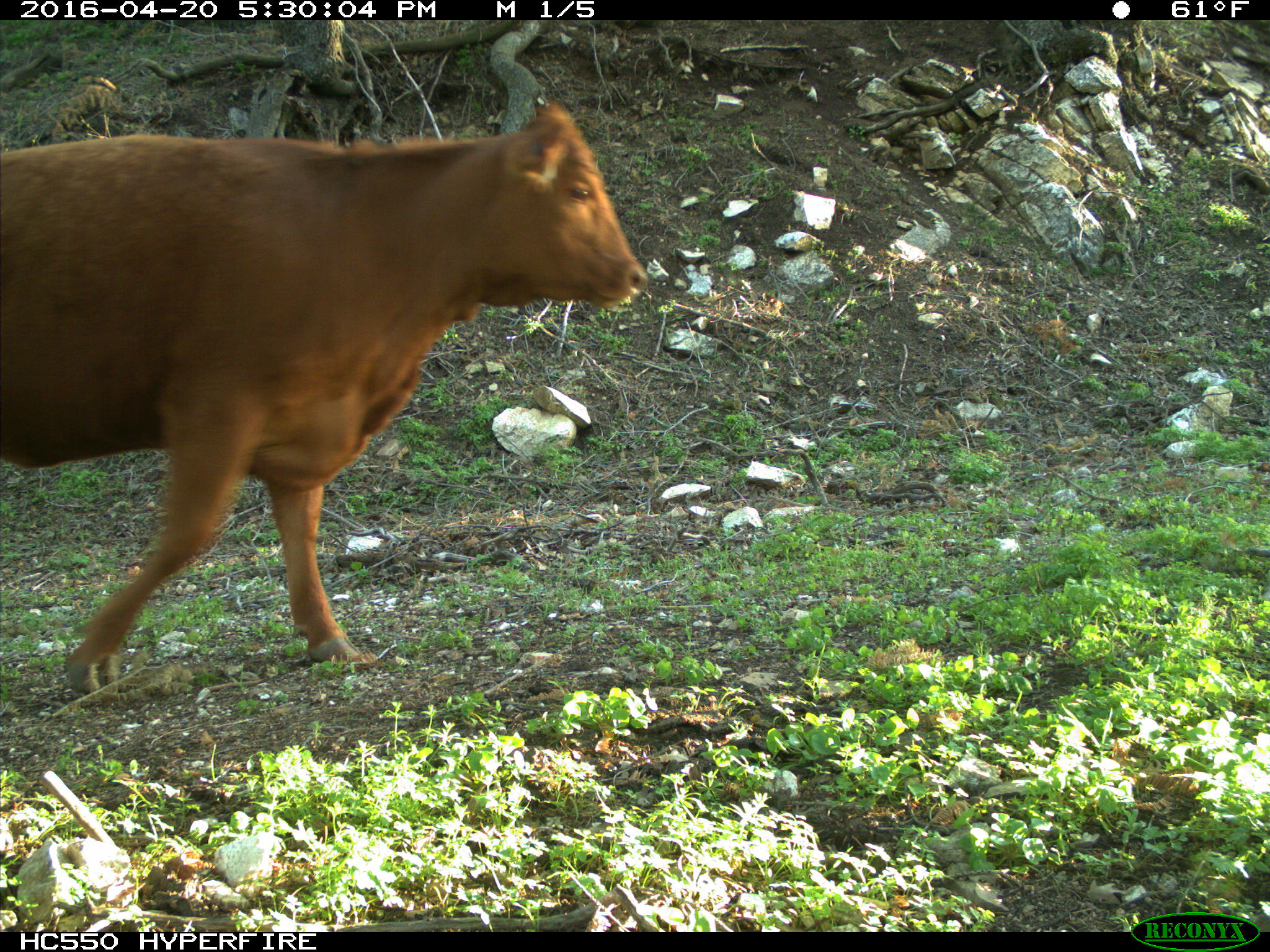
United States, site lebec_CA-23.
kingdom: Animalia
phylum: Chordata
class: Mammalia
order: Artiodactyla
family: Bovidae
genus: Bos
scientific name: Bos taurus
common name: domestic cow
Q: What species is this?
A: Bos taurus (domestic cow).